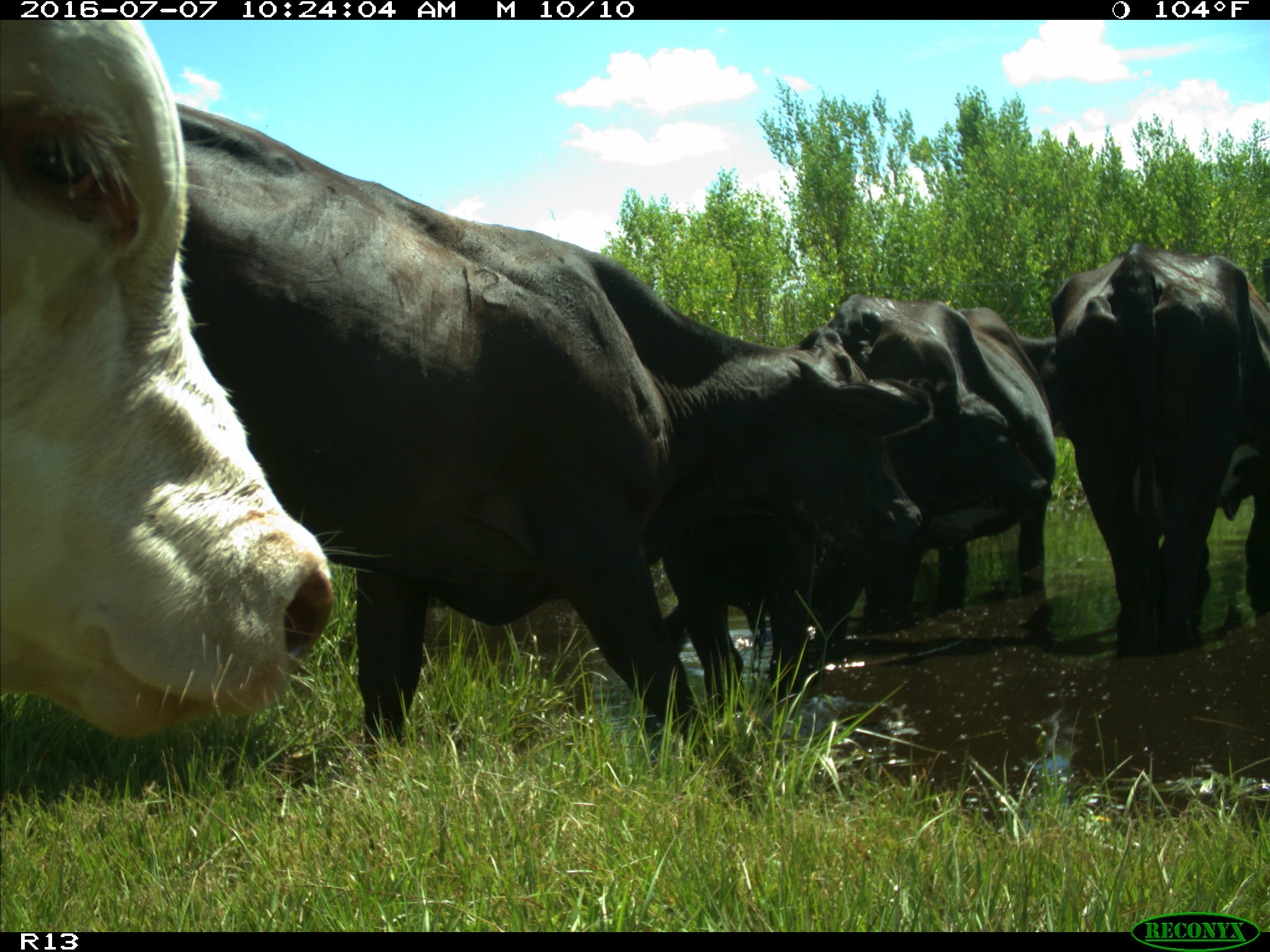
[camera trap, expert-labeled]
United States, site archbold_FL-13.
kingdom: Animalia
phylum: Chordata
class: Mammalia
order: Artiodactyla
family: Bovidae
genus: Bos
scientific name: Bos taurus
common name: domestic cow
Bos taurus (domestic cow).